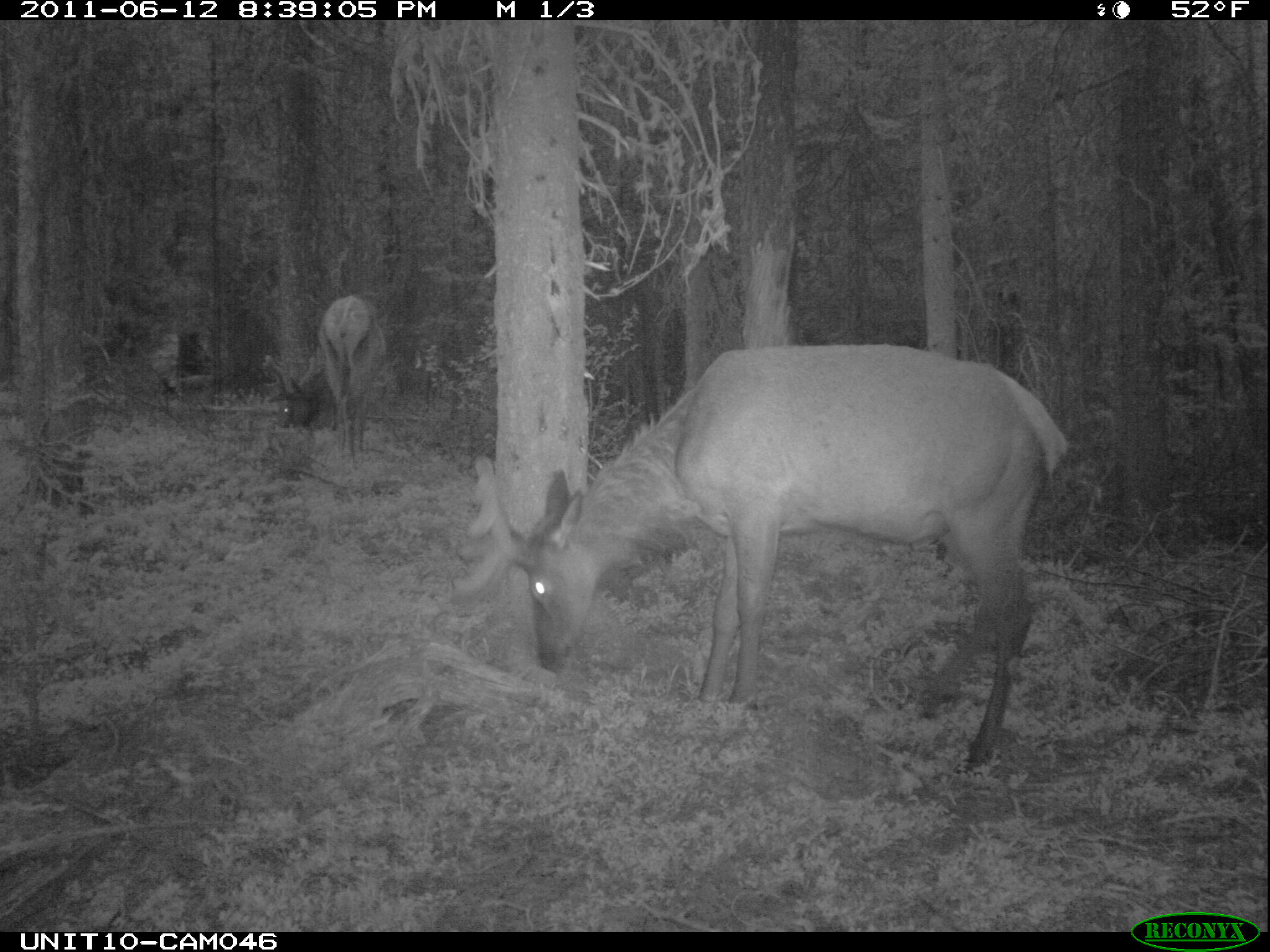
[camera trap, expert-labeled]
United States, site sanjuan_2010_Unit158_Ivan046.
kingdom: Animalia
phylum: Chordata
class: Mammalia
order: Artiodactyla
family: Cervidae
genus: Cervus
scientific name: Cervus elaphus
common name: red deer